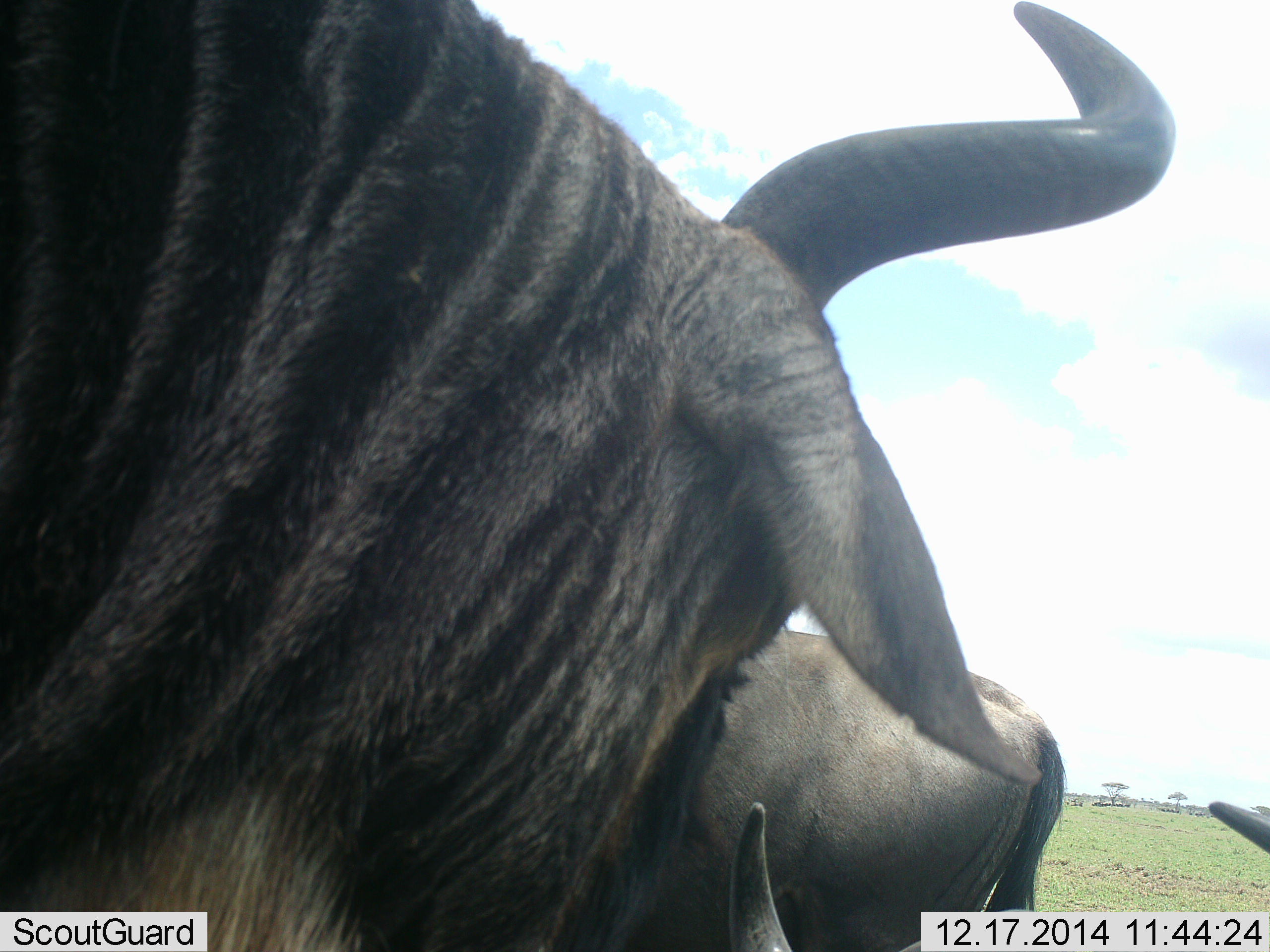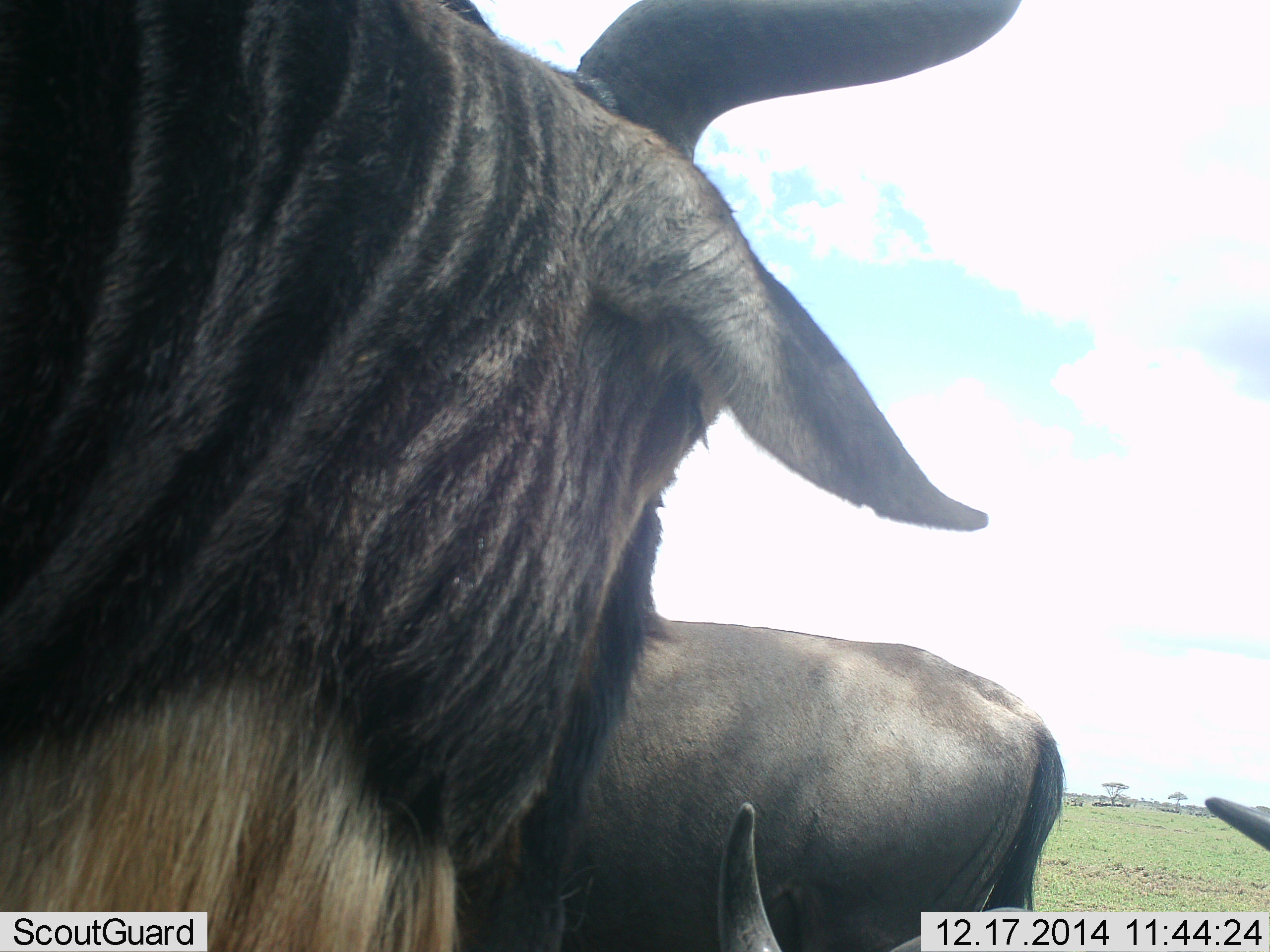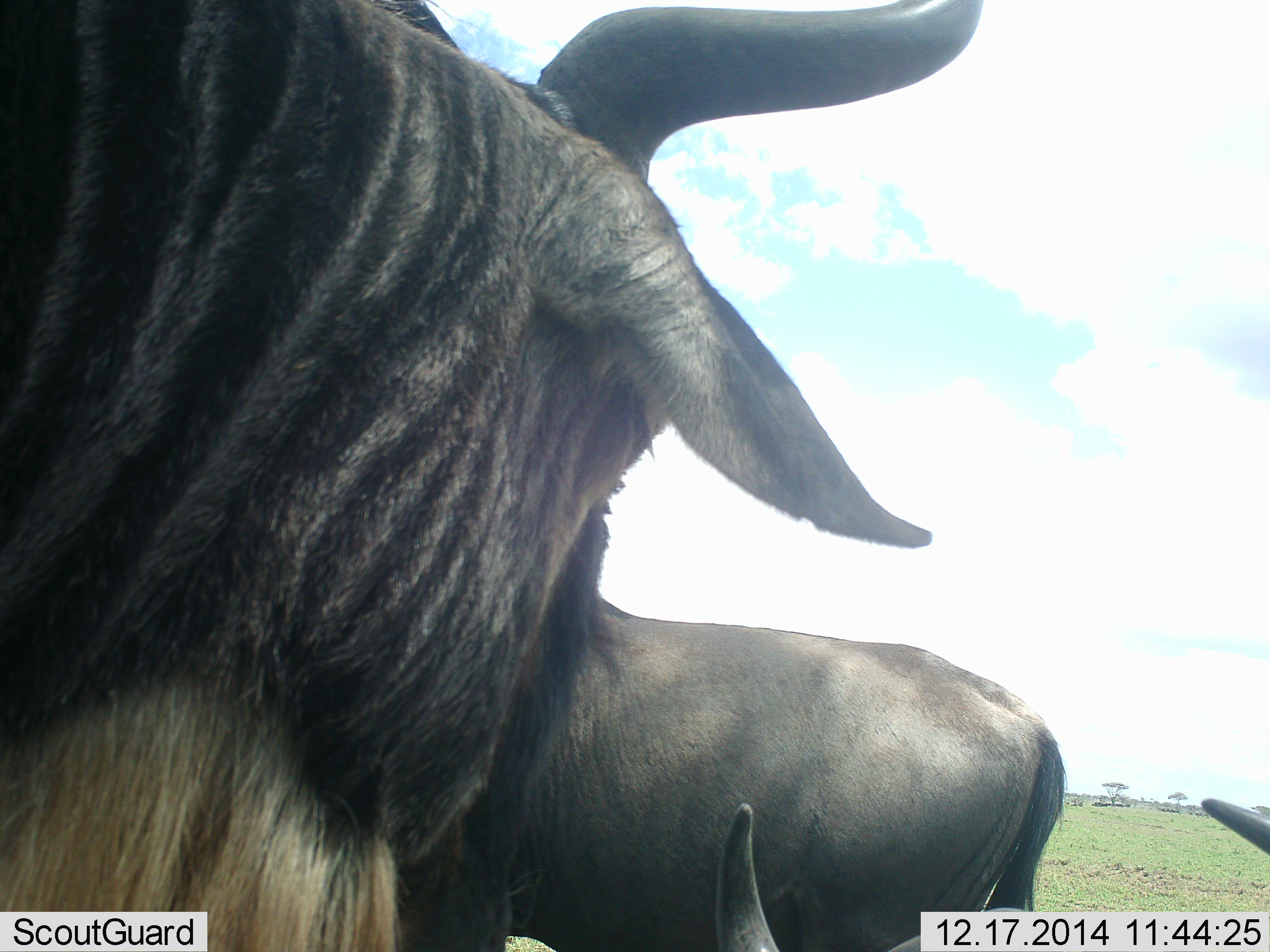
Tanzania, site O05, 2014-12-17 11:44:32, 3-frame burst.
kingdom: Animalia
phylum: Chordata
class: Mammalia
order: Artiodactyla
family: Bovidae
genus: Connochaetes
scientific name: Connochaetes taurinus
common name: blue wildebeest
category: wildebeest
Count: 4.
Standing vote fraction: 100%.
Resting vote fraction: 70%.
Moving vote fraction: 0%.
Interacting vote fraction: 0%.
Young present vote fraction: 0%.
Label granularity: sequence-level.